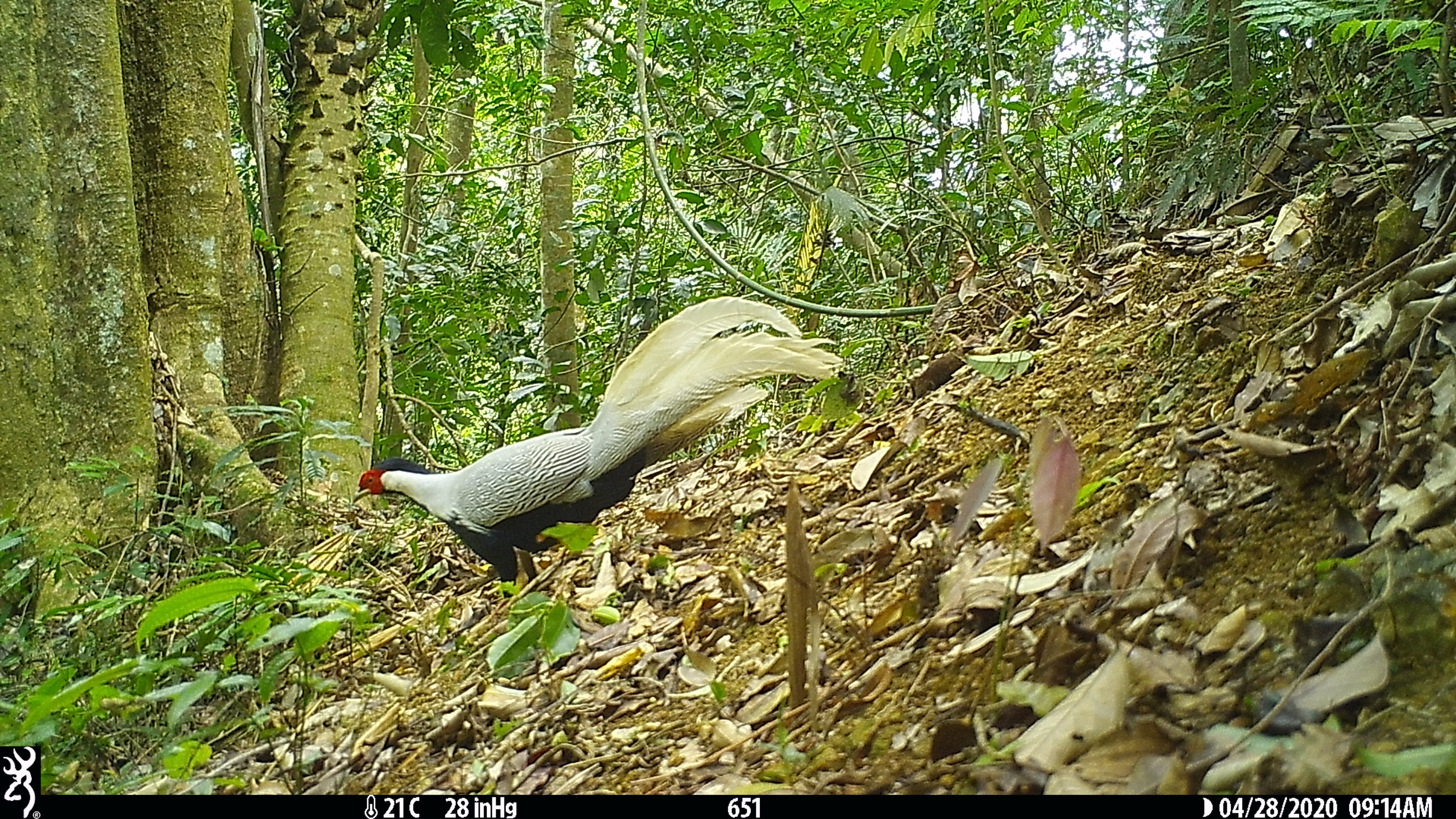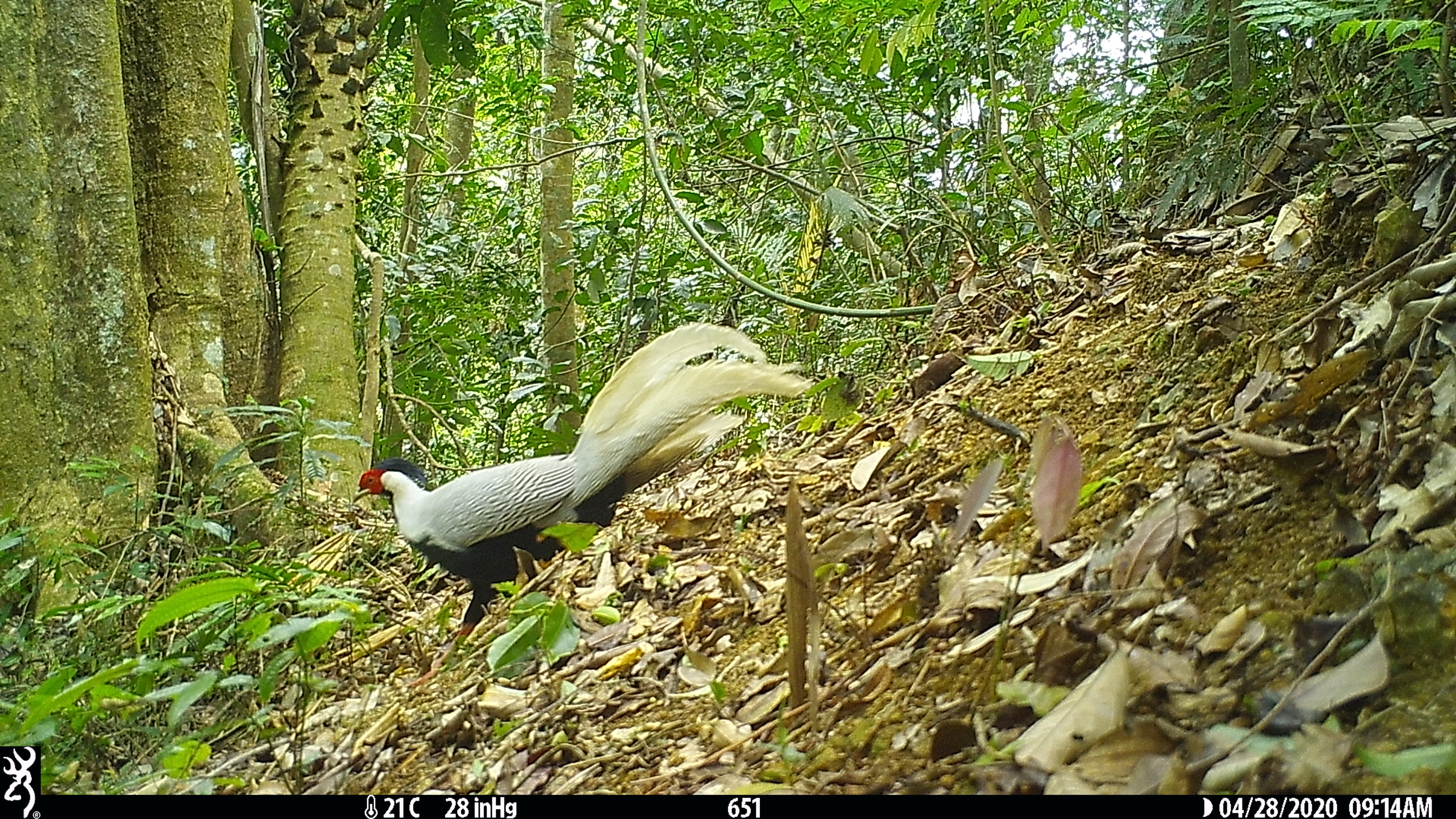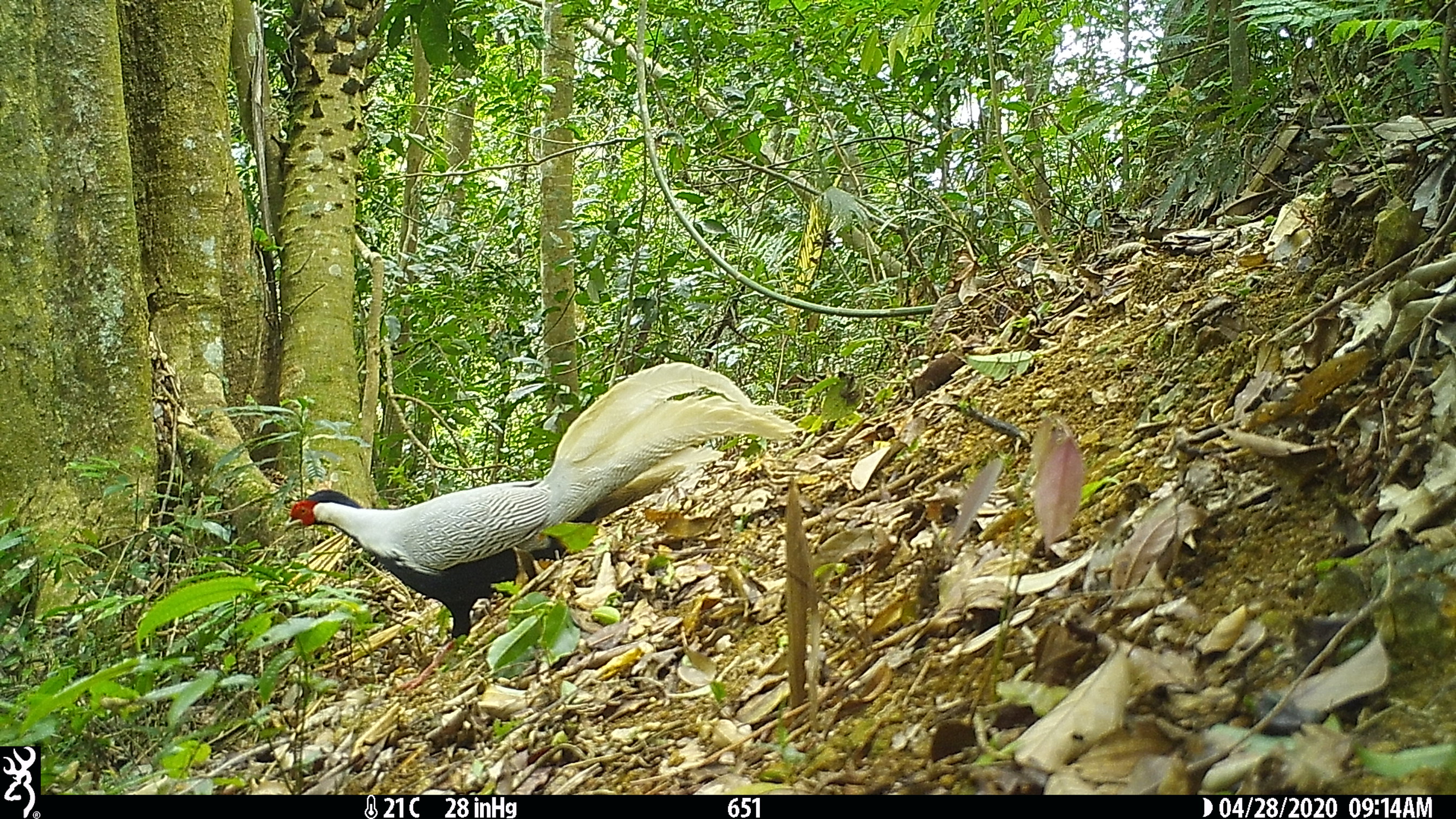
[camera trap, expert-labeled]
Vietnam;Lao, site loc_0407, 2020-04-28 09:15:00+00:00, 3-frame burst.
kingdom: Animalia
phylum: Chordata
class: Aves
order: Galliformes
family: Phasianidae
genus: Lophura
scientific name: Lophura nycthemera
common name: silver pheasant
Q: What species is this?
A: Silver pheasant (Lophura nycthemera).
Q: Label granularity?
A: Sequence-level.